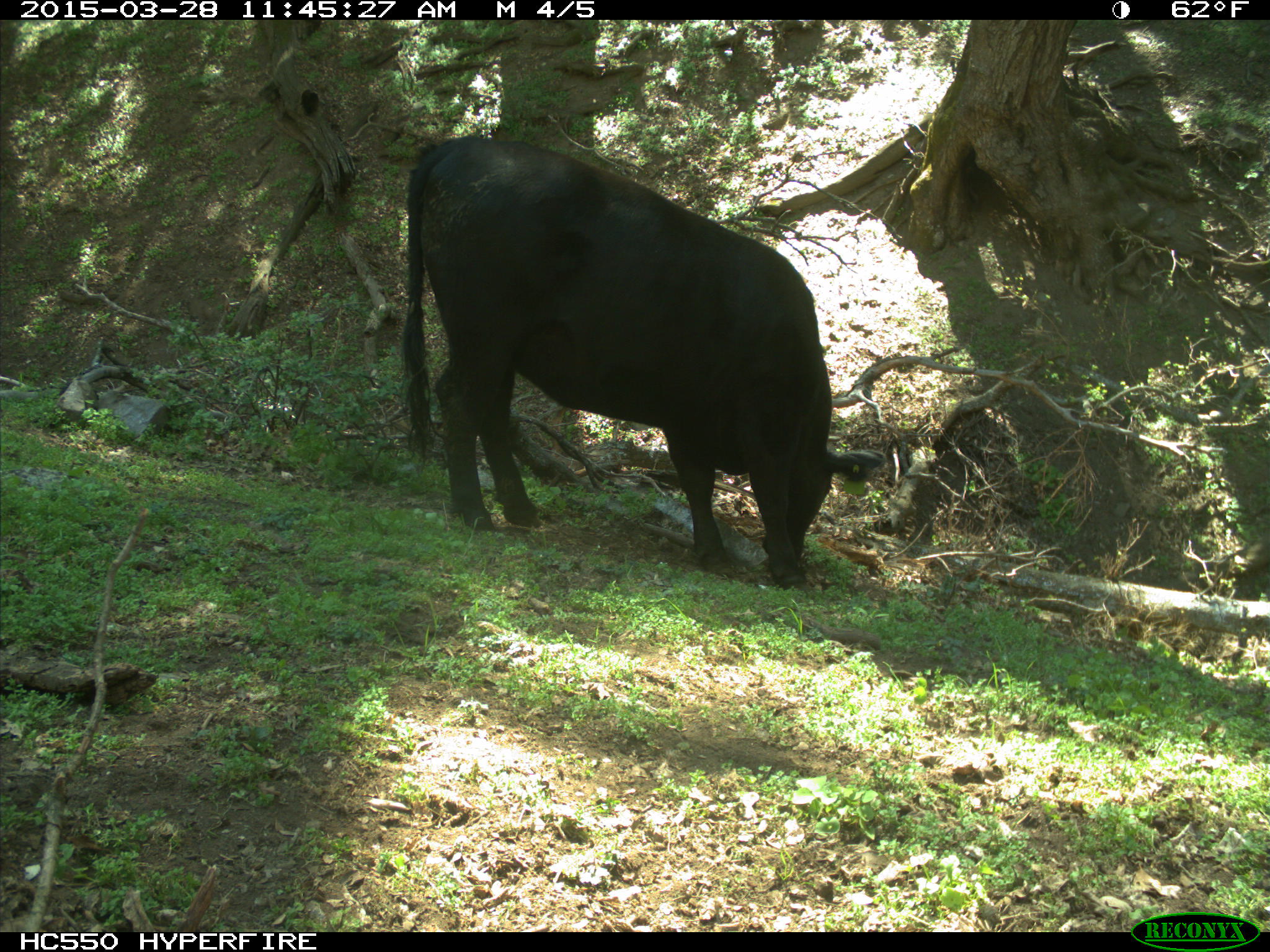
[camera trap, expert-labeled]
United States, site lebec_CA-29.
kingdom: Animalia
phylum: Chordata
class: Mammalia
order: Artiodactyla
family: Bovidae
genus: Bos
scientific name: Bos taurus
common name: domestic cow